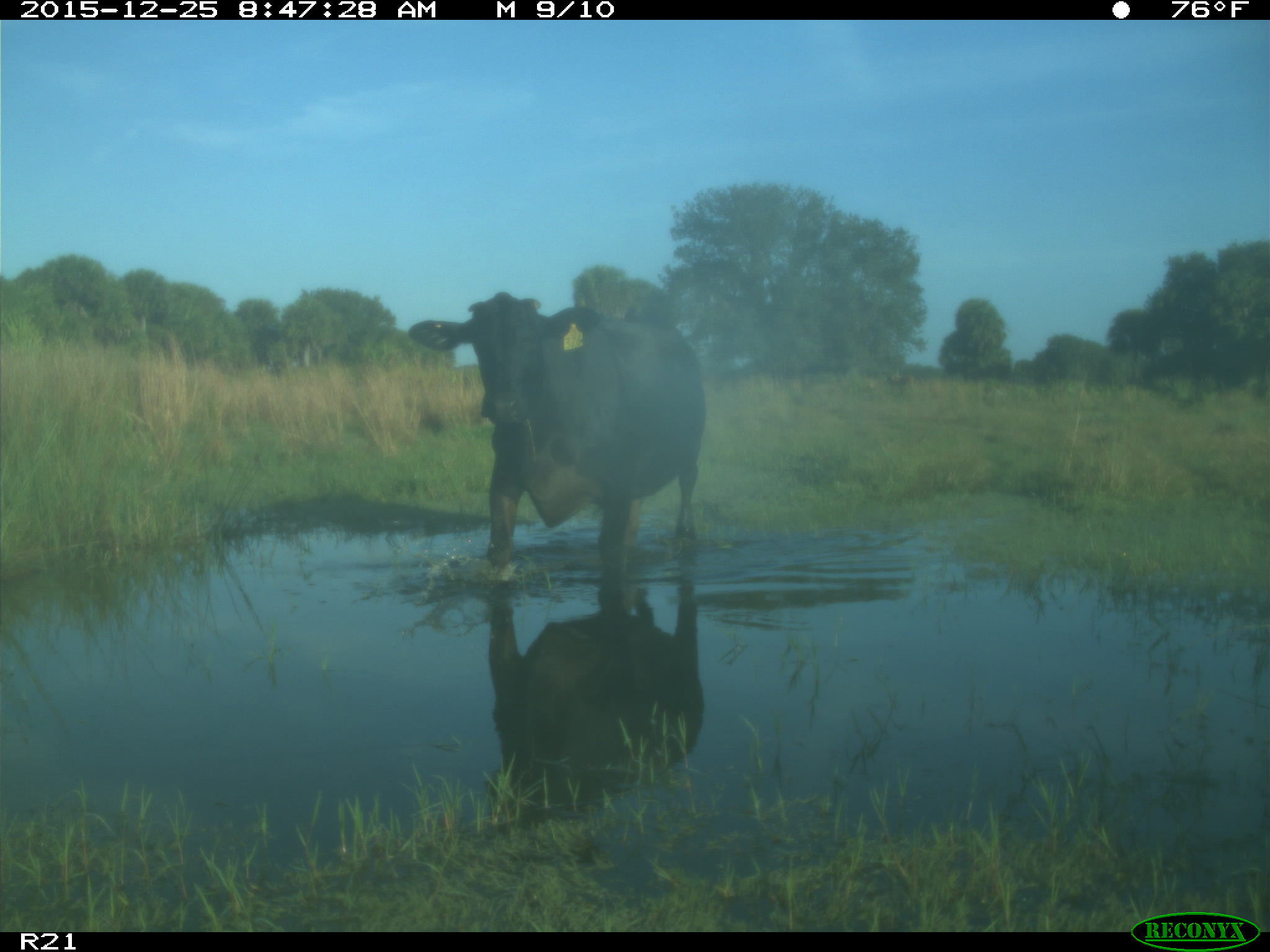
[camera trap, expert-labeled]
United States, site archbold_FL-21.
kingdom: Animalia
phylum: Chordata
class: Mammalia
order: Artiodactyla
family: Bovidae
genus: Bos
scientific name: Bos taurus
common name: domestic cow